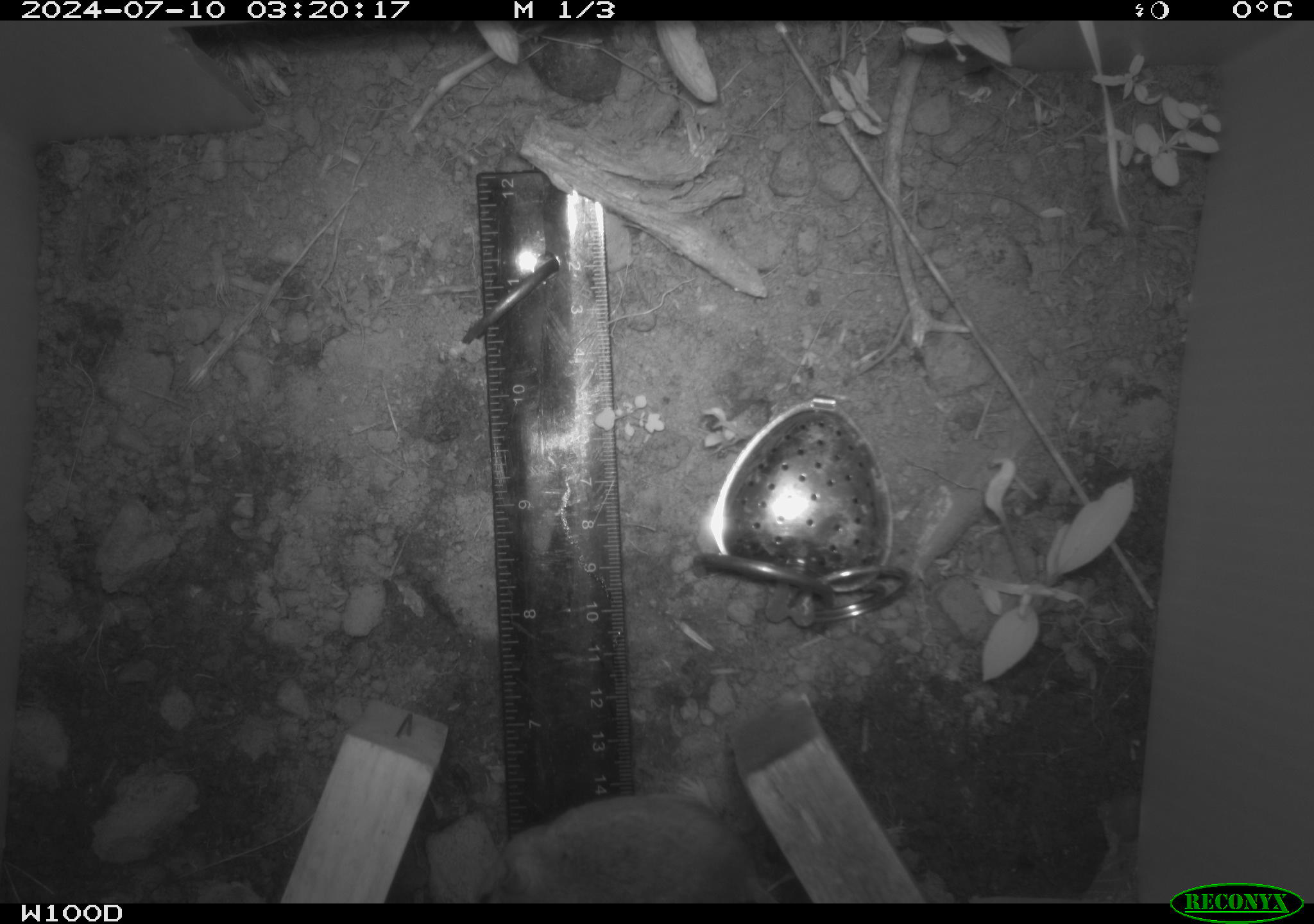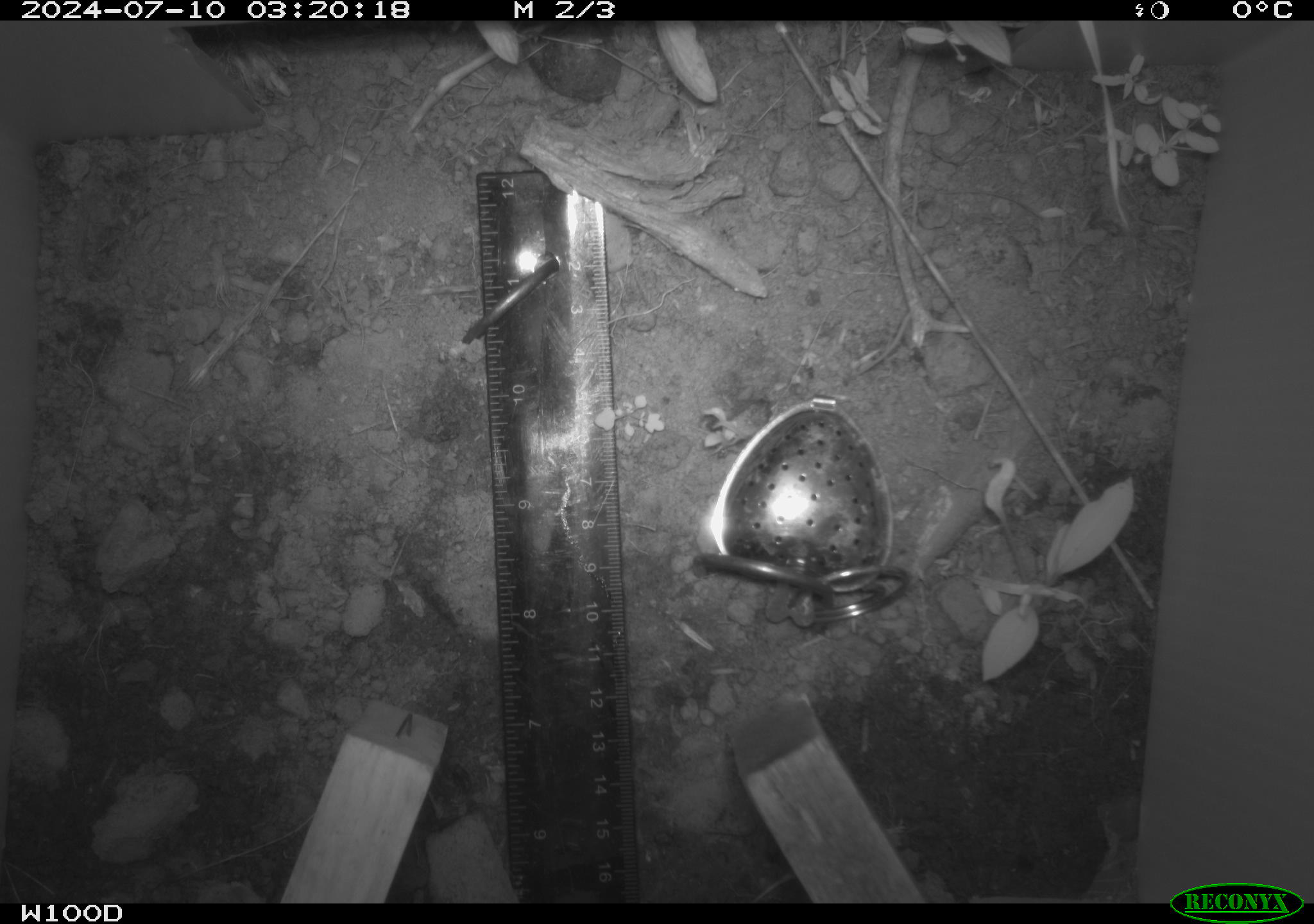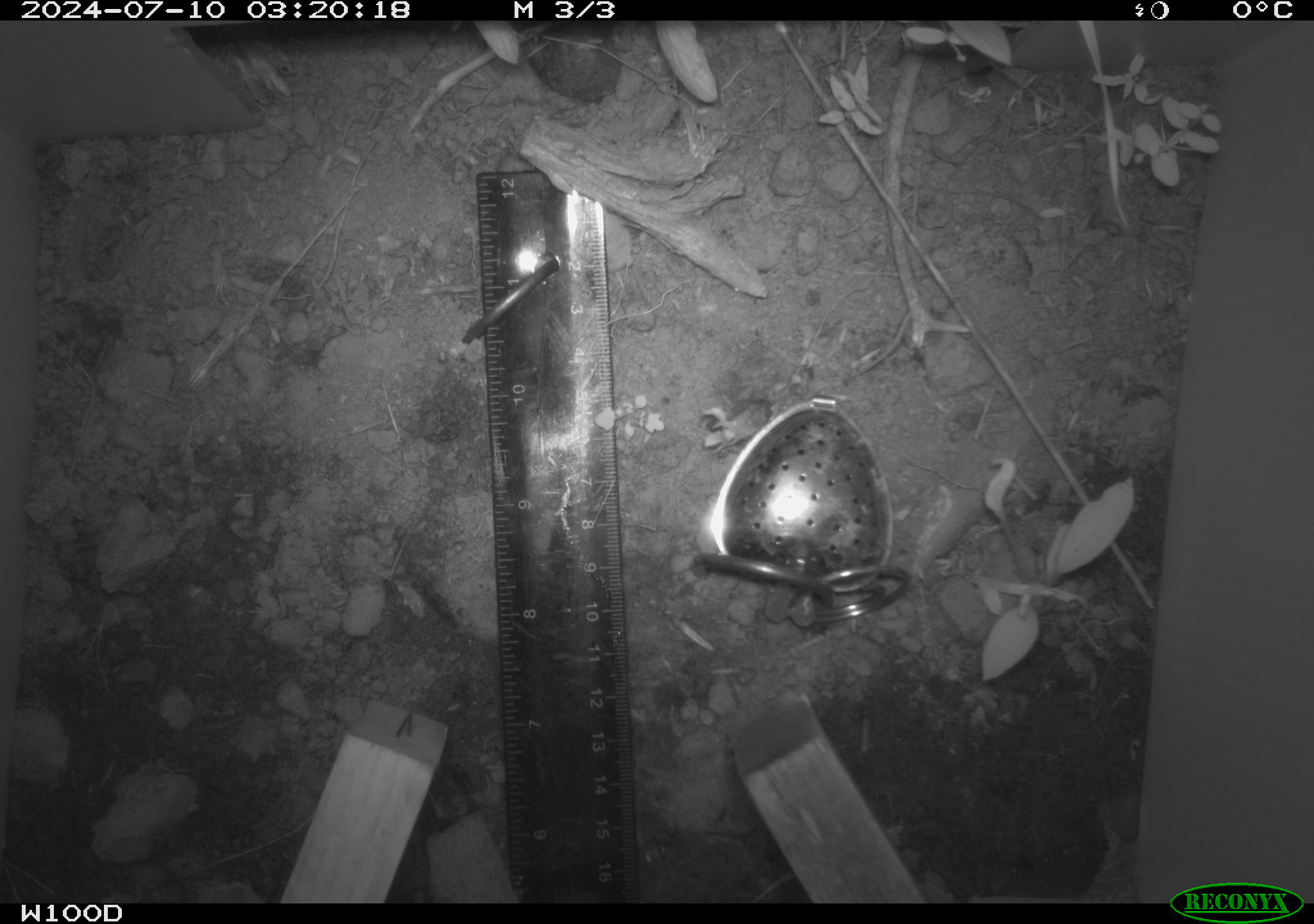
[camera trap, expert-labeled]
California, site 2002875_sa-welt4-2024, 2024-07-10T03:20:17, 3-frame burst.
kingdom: Animalia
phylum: Chordata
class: Mammalia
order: Rodentia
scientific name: Rodentia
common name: rodent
Rodent (Rodentia).